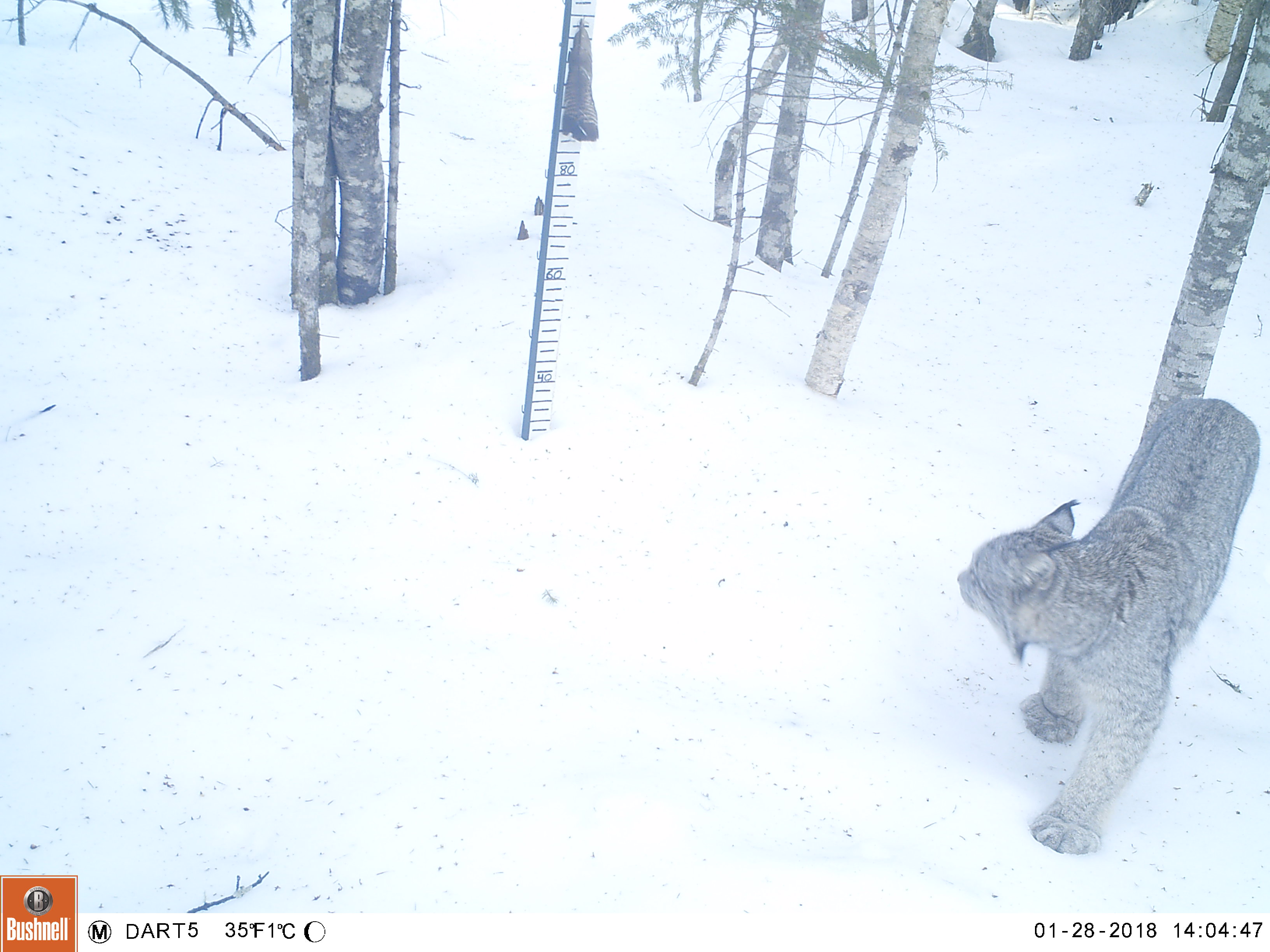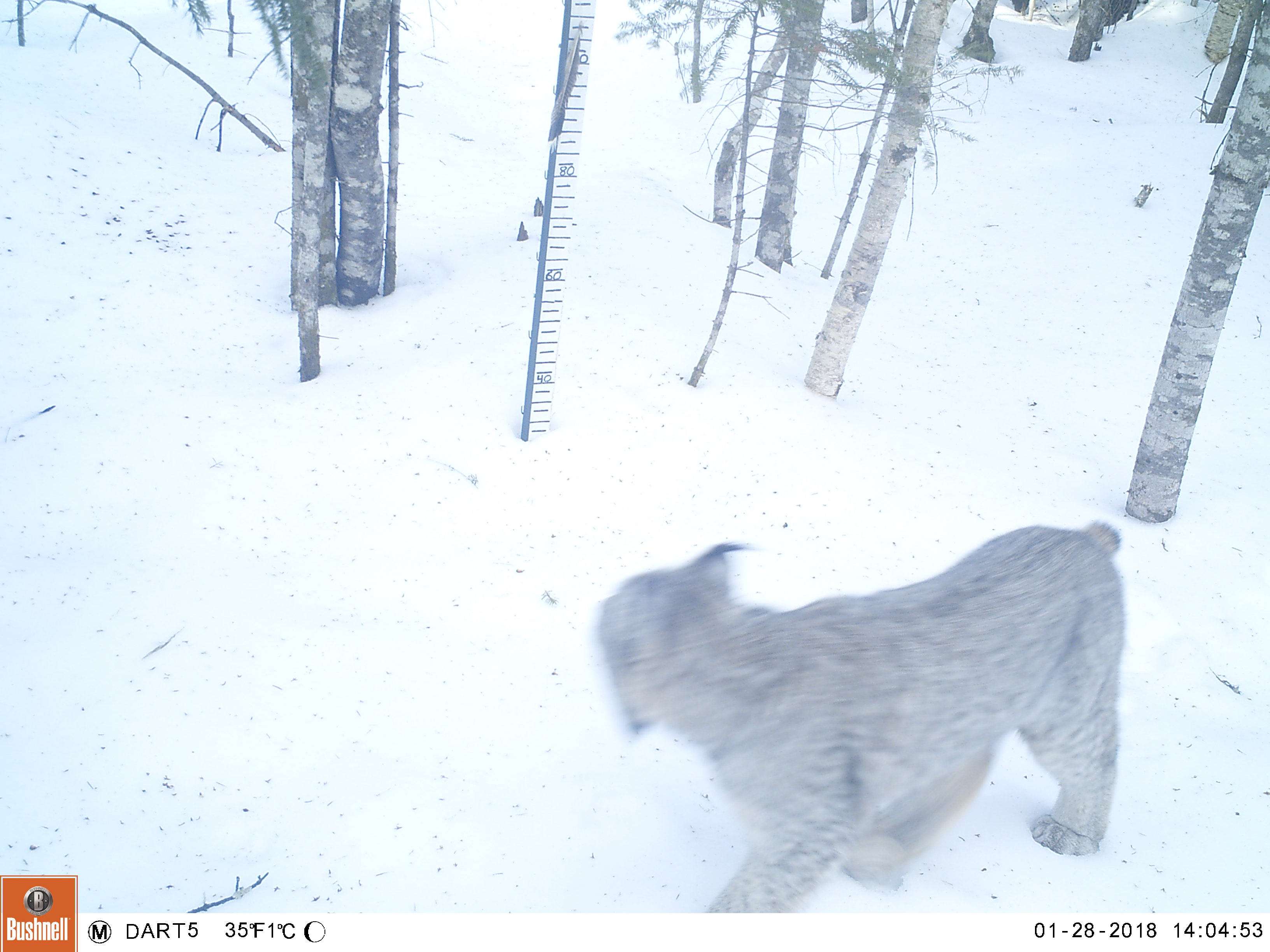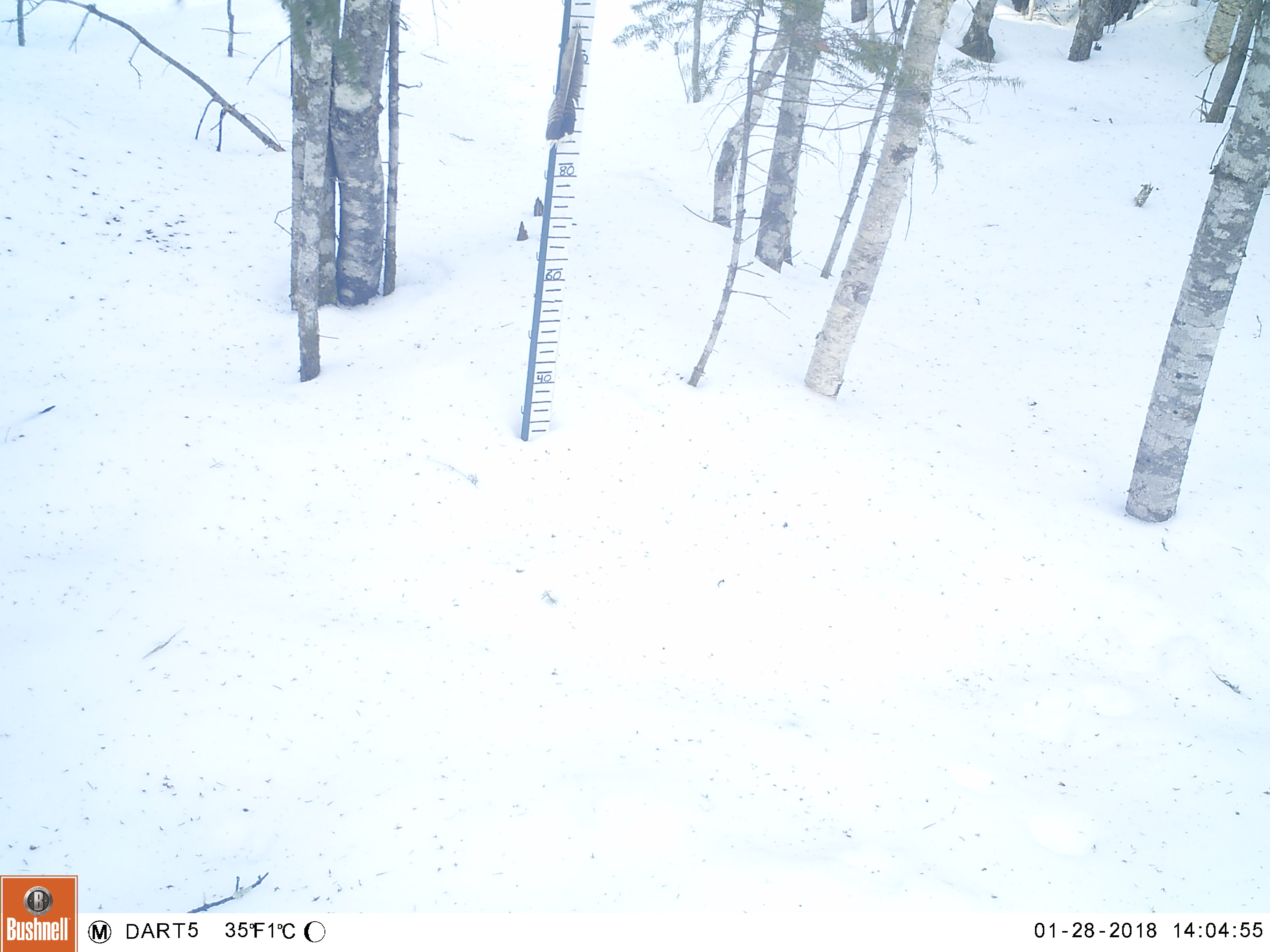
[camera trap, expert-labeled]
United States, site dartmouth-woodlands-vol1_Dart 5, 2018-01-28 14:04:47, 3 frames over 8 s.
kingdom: Animalia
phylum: Chordata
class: Mammalia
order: Carnivora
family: Felidae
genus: Lynx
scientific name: Lynx canadensis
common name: canada lynx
Canada lynx (Lynx canadensis).